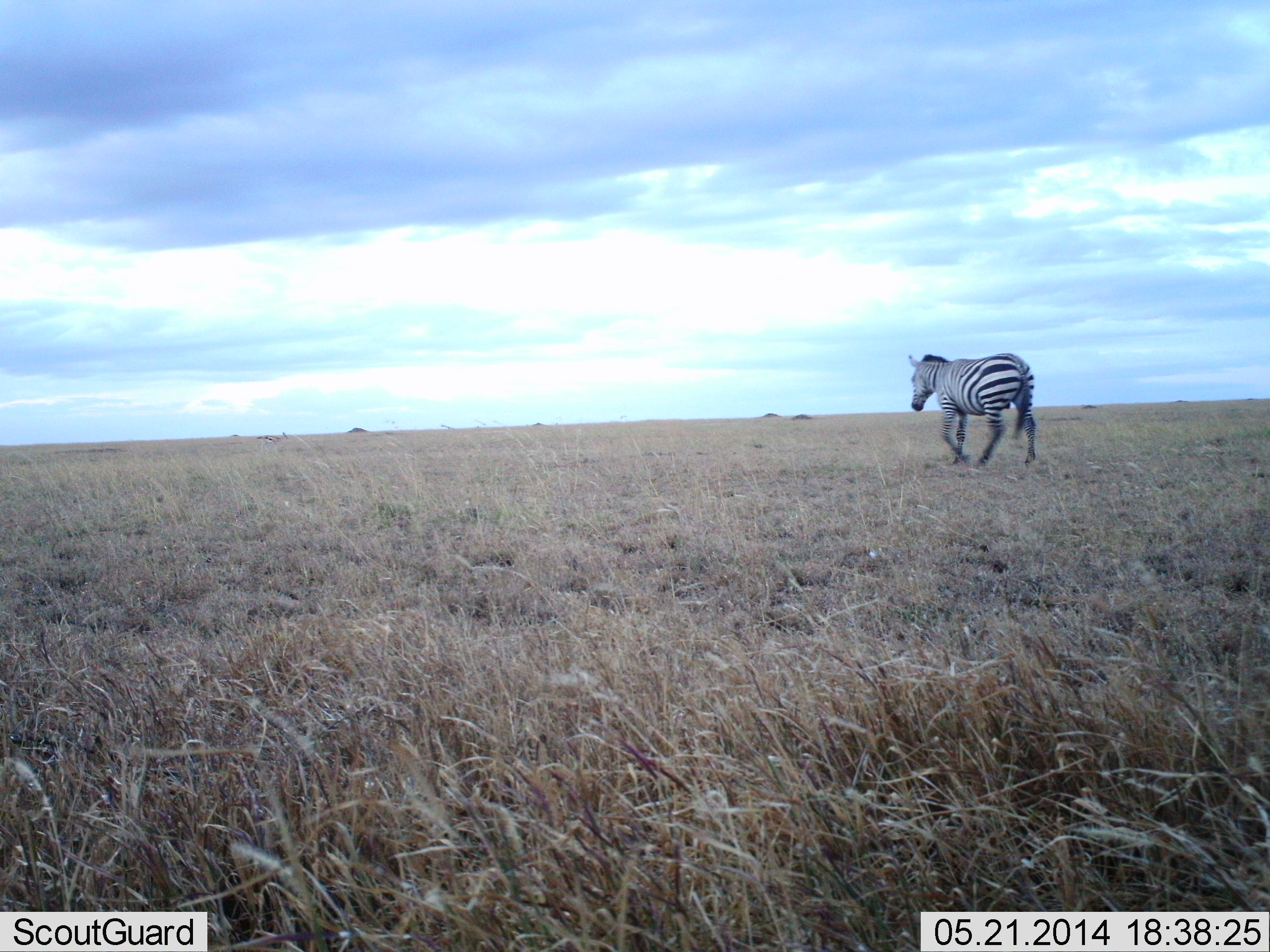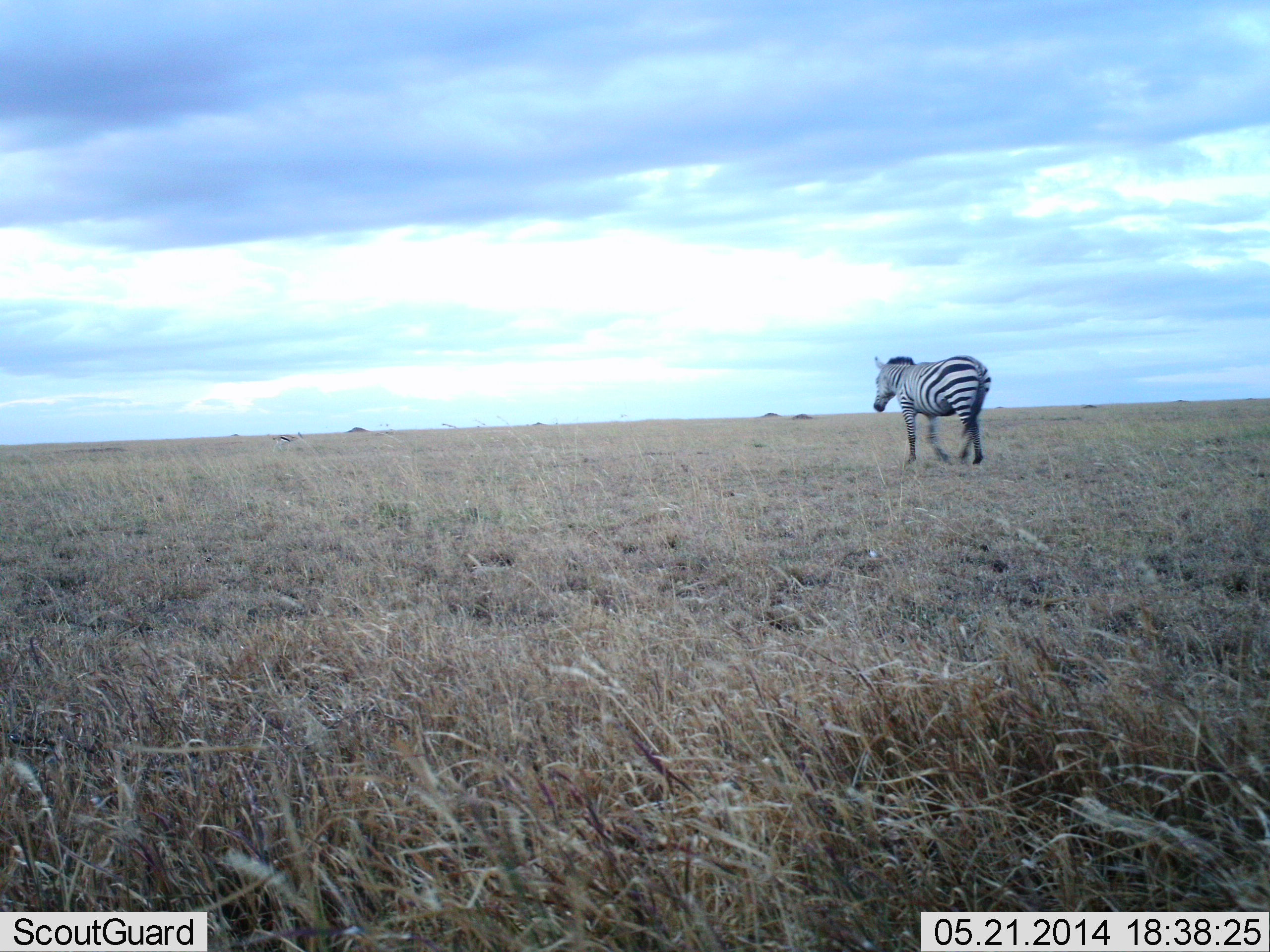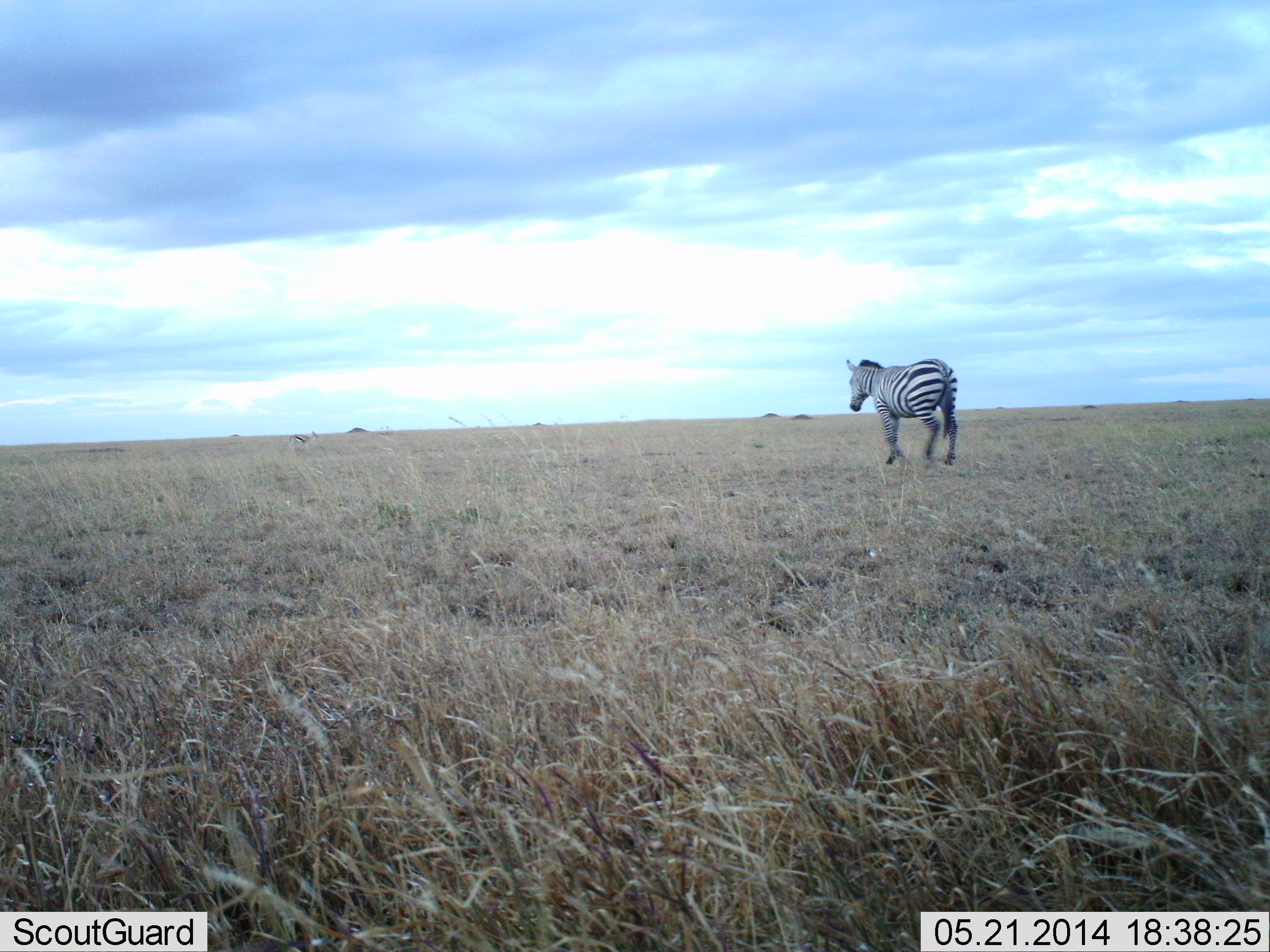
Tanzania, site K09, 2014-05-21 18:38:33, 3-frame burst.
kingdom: Animalia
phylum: Chordata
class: Mammalia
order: Perissodactyla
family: Equidae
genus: Equus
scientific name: Equus quagga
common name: plains zebra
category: zebra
Zebra (plains zebra) (Equus quagga), count 1. Behavior (volunteer vote fractions): standing 1%, resting 0%, moving 100%, interacting 0%. Young present (vote fraction): 0%. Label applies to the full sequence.